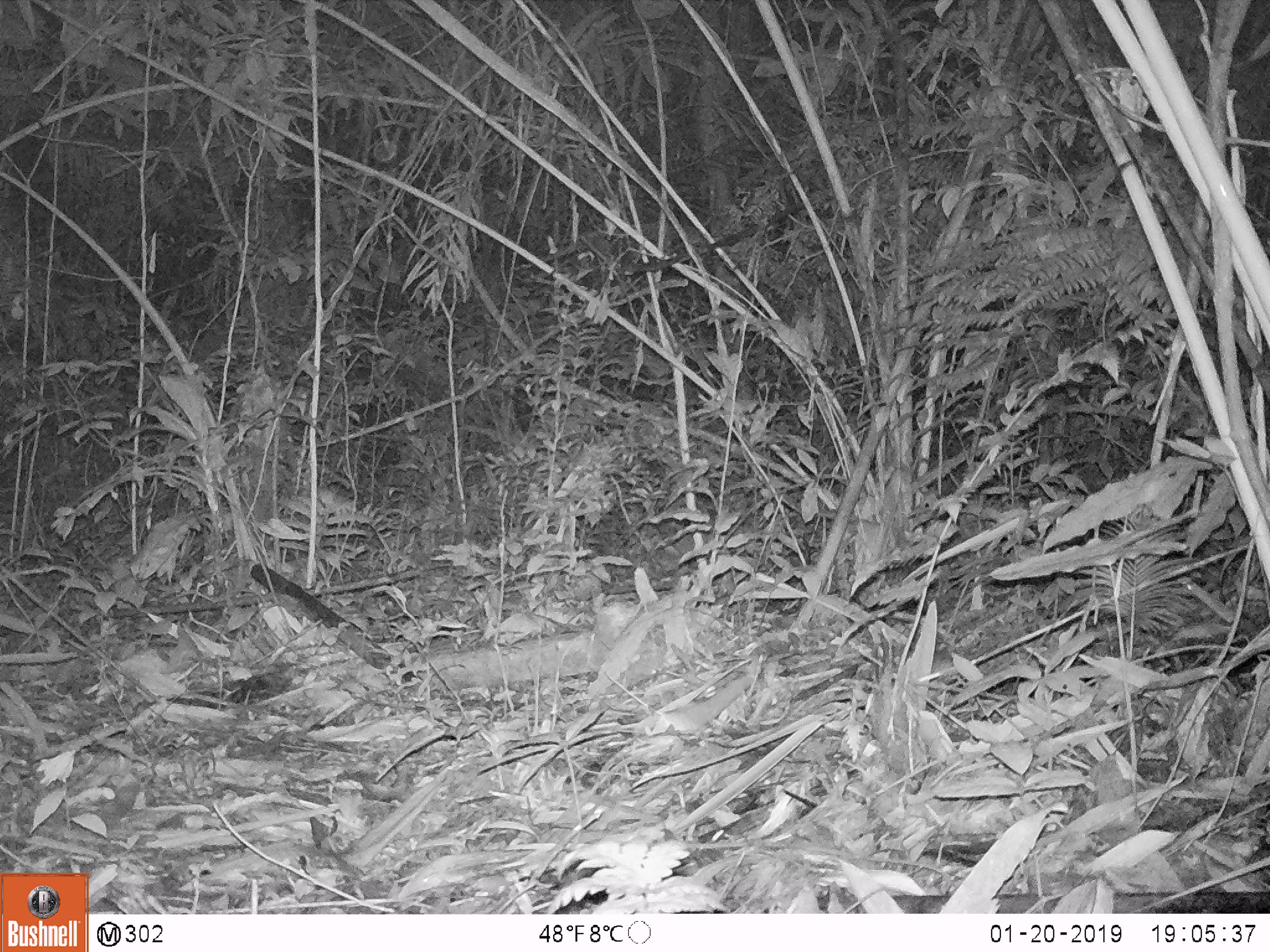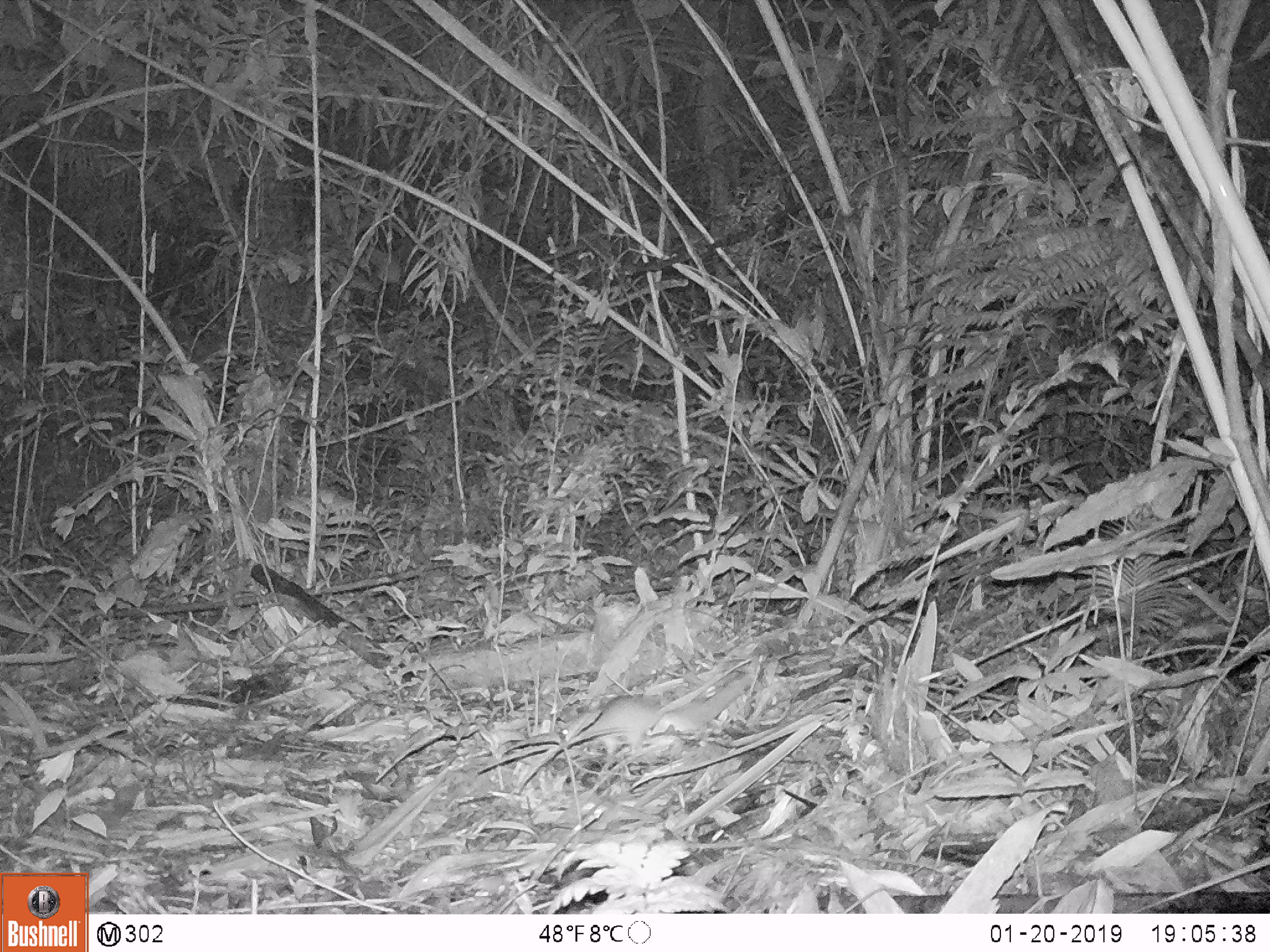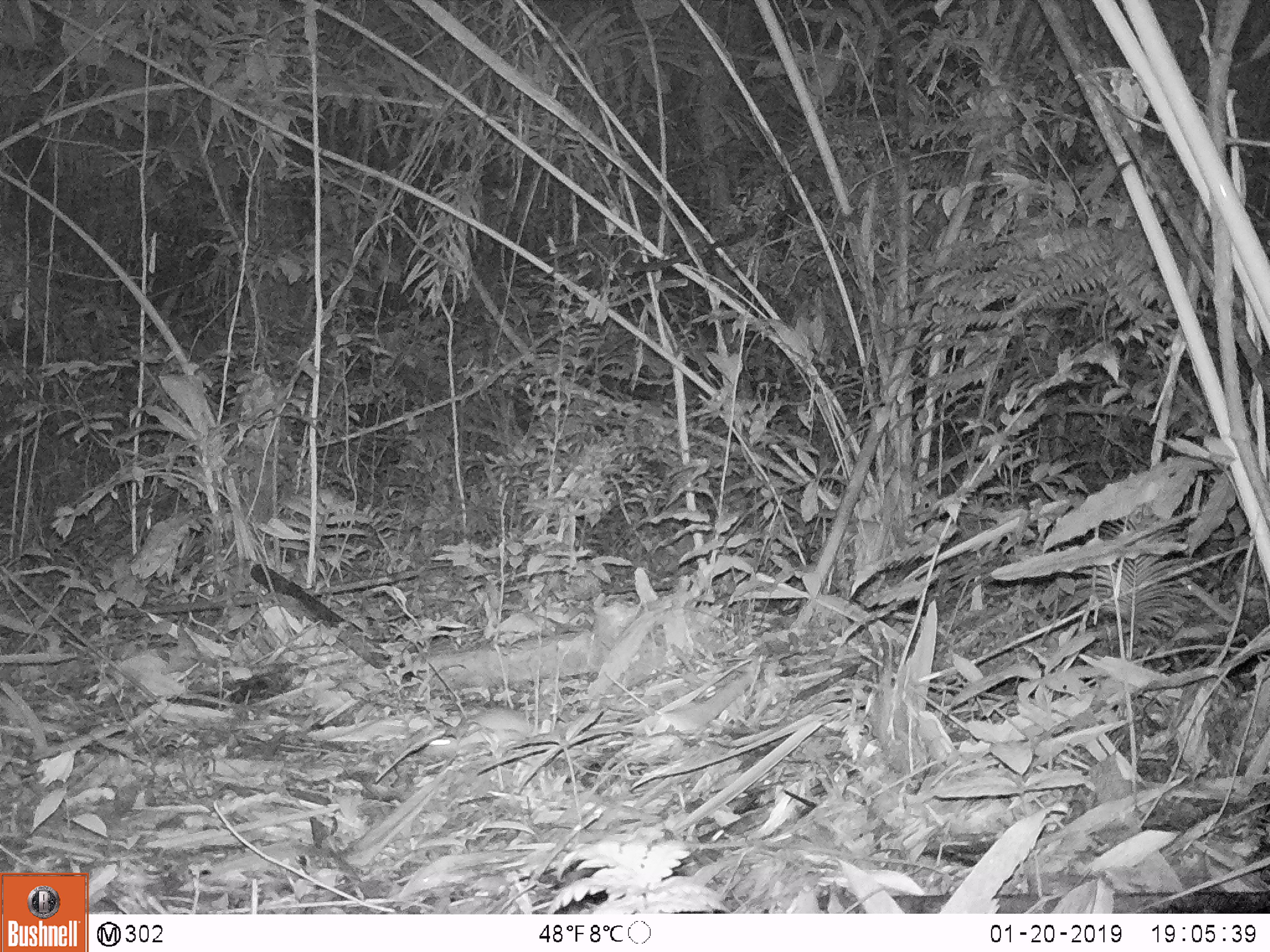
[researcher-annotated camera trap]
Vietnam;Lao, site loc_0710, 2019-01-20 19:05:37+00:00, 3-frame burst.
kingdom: Animalia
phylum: Chordata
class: Mammalia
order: Rodentia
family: Muridae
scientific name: Muridae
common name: old-world mice and rats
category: unidentified murid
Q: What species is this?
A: Unidentified murid (old-world mice and rats) (Muridae).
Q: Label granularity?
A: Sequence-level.